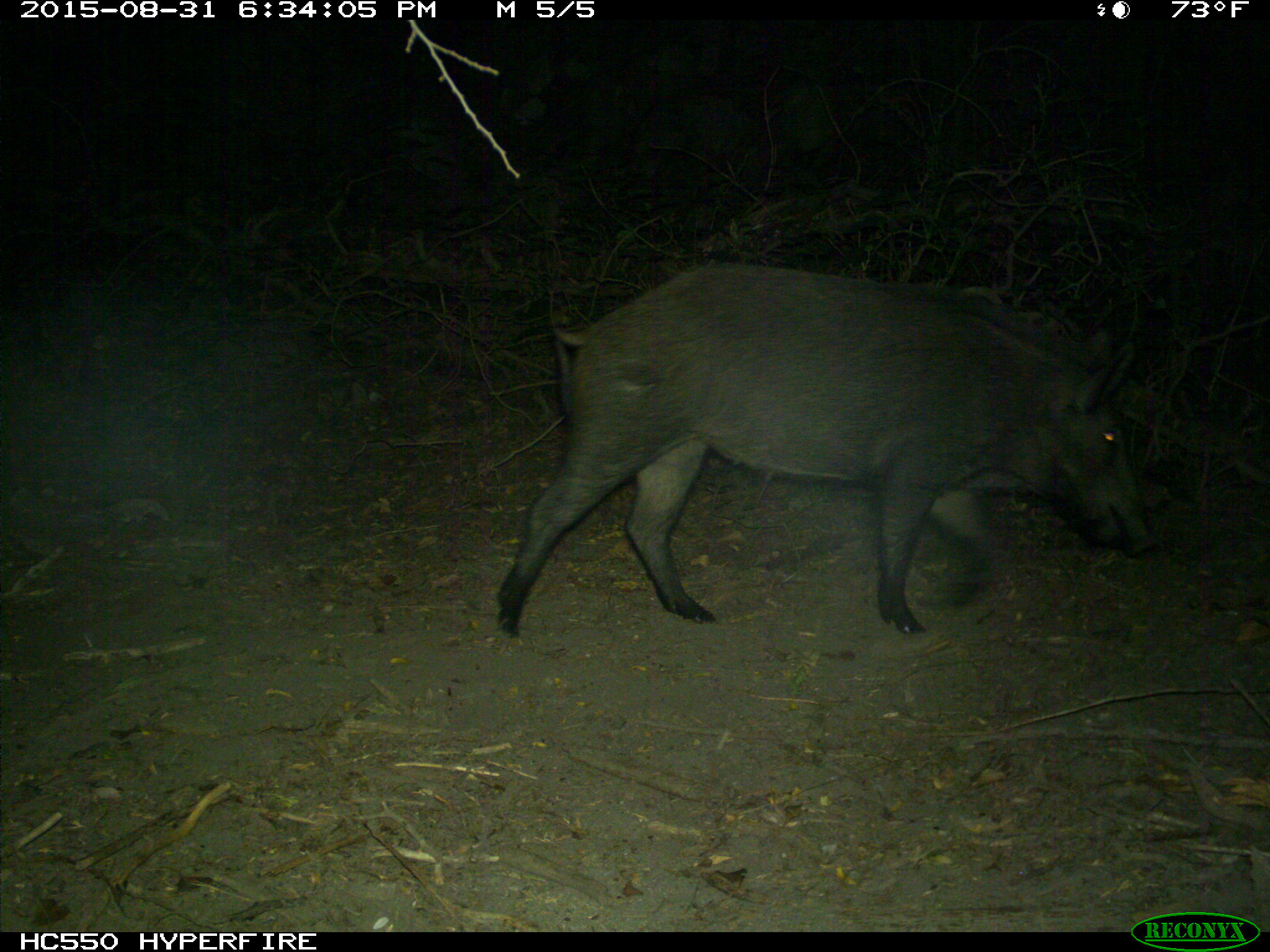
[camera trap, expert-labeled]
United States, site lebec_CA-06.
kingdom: Animalia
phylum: Chordata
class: Mammalia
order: Artiodactyla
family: Suidae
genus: Sus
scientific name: Sus scrofa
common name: wild boar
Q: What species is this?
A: Sus scrofa (wild boar).